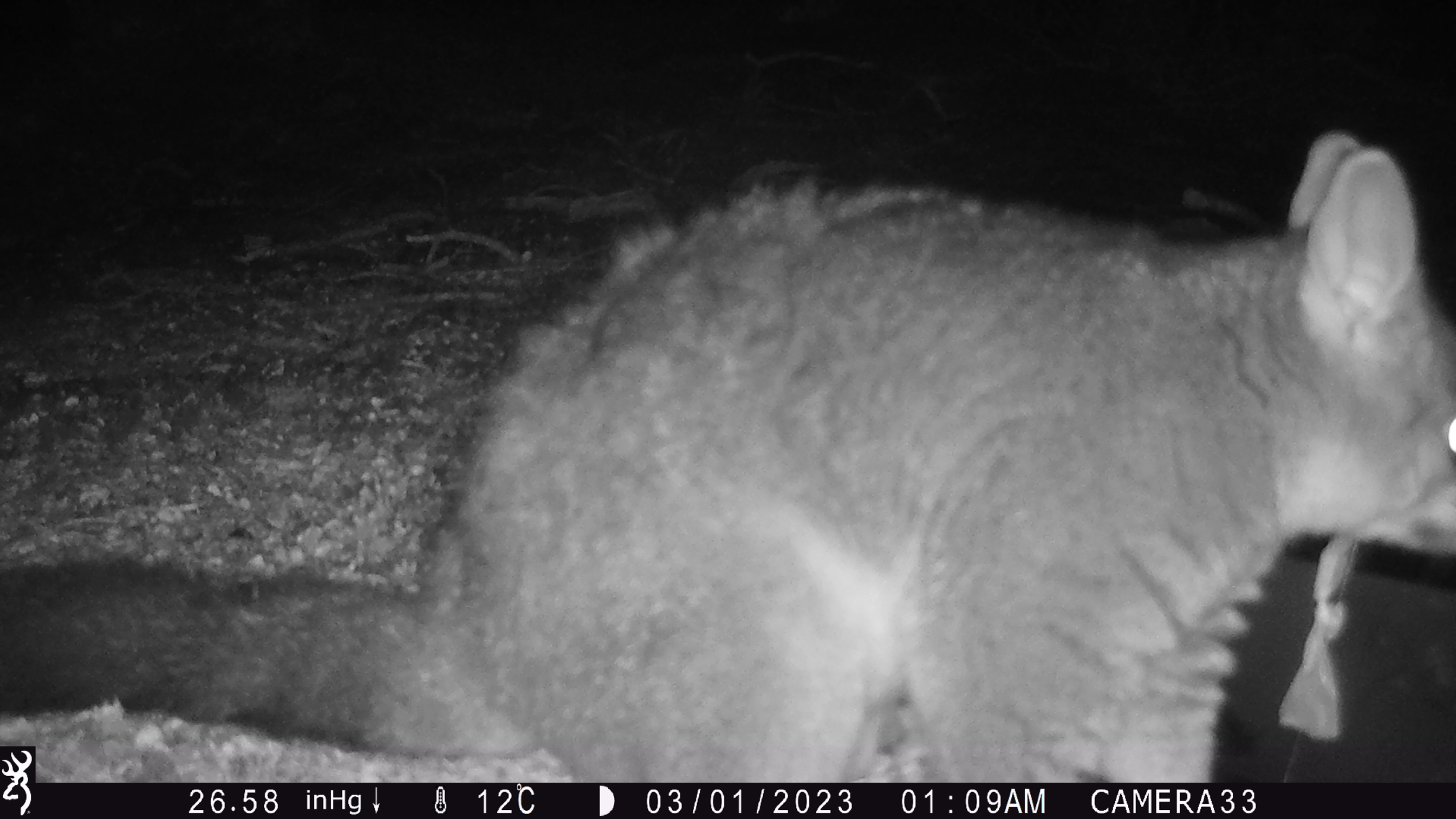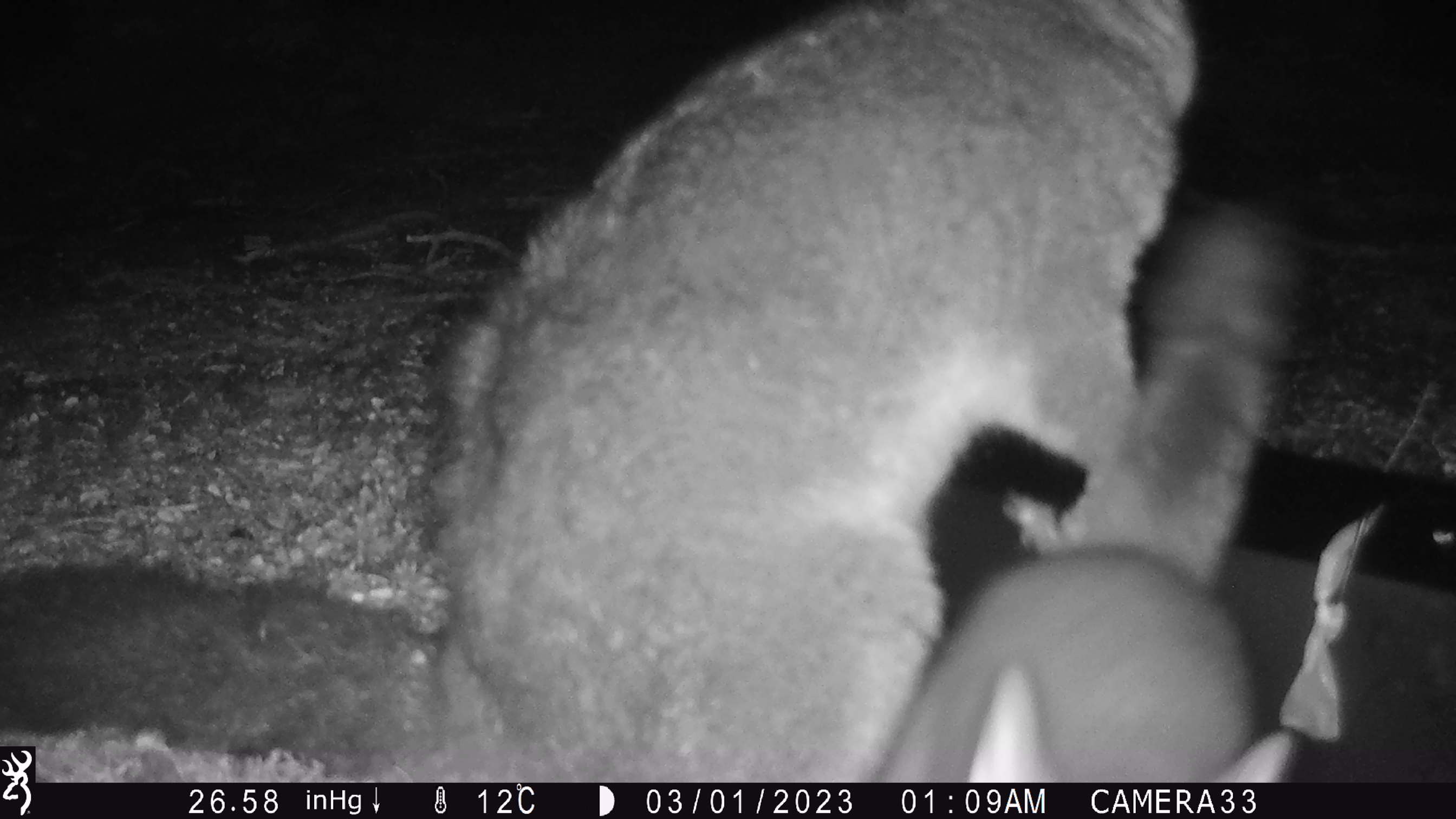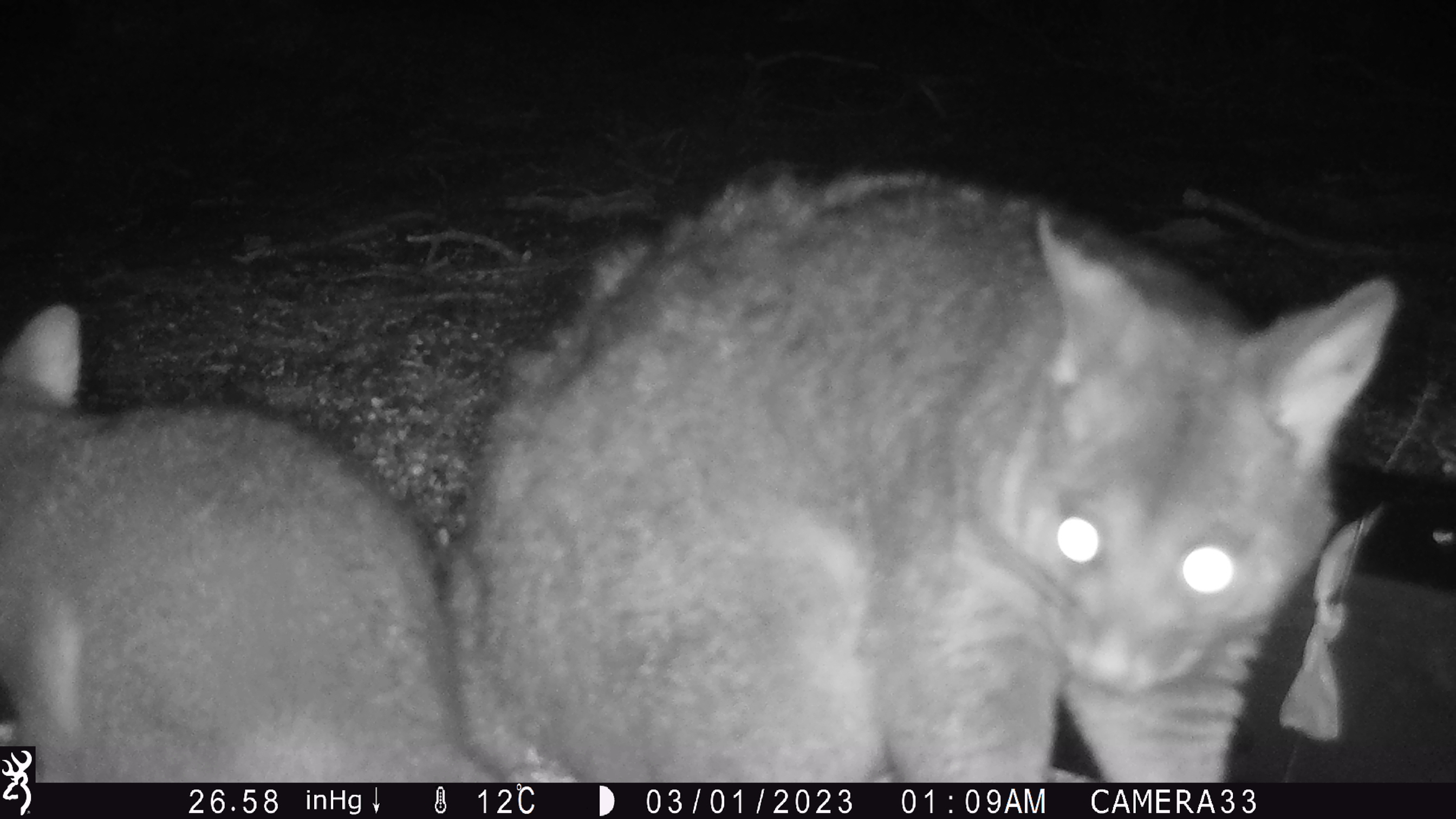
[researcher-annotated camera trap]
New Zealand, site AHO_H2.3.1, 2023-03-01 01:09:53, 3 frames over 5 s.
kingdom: Animalia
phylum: Chordata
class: Mammalia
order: Carnivora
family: Mustelidae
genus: Mustela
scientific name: Mustela erminea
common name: stoat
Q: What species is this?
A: Stoat (Mustela erminea).